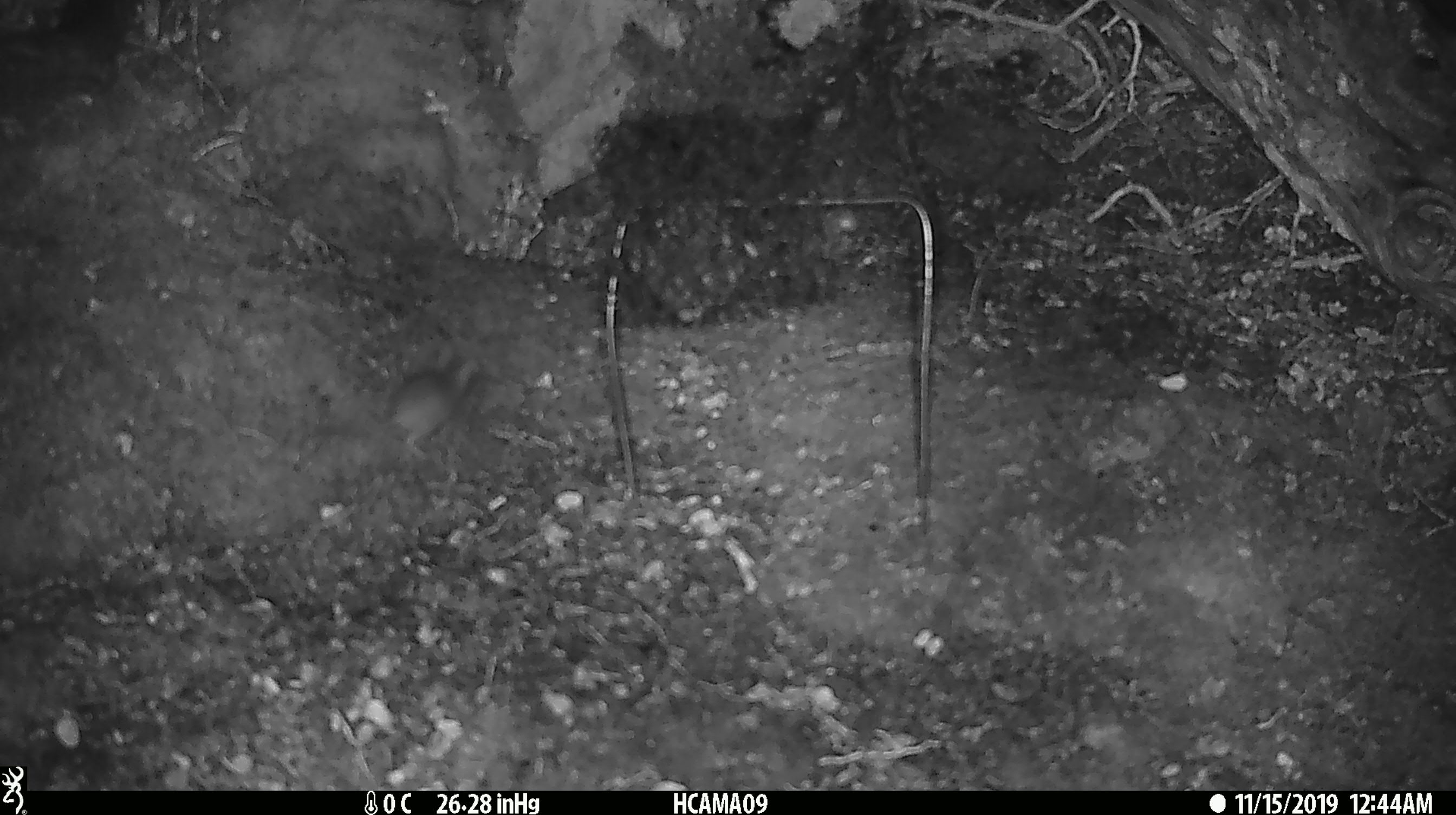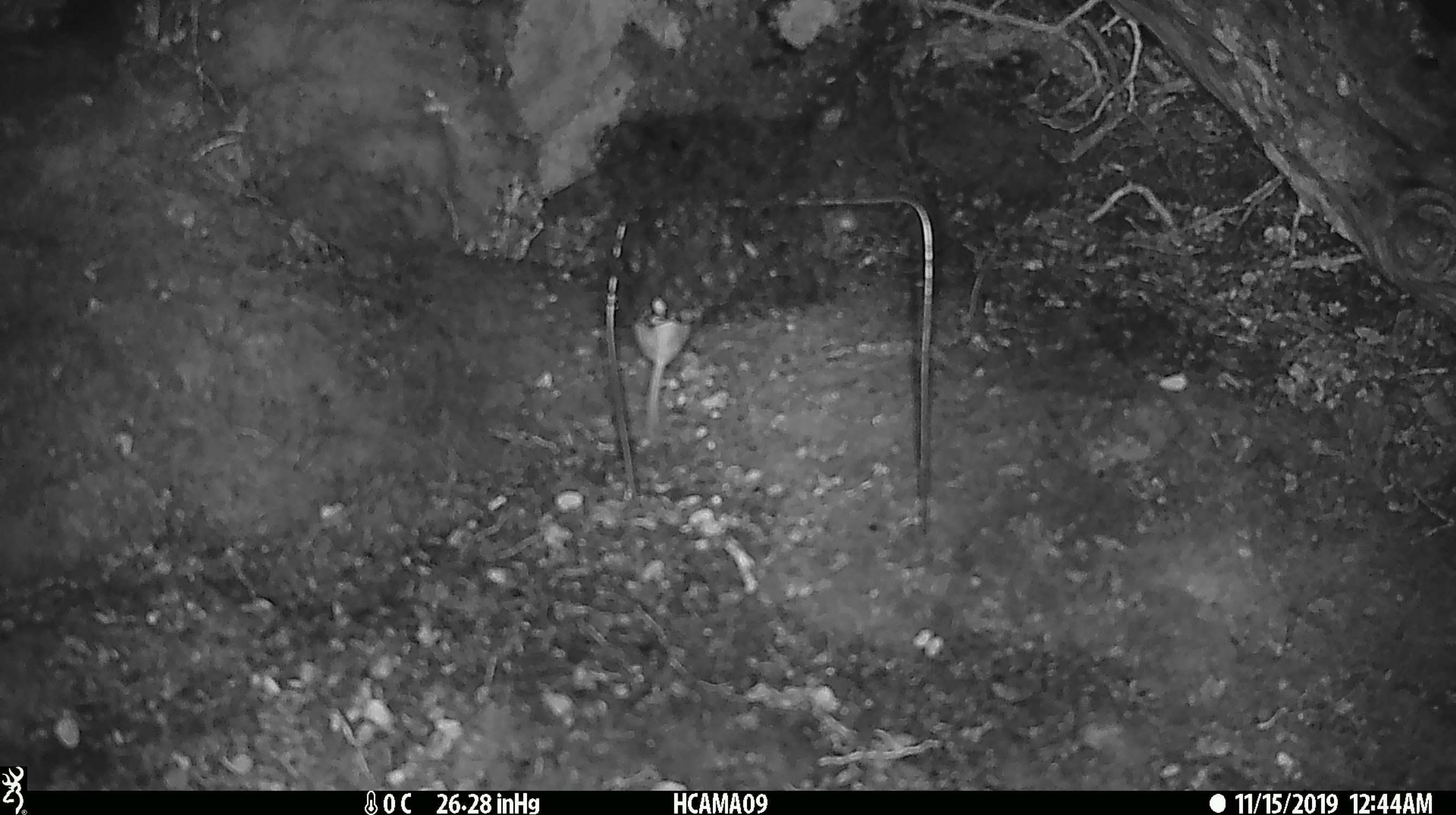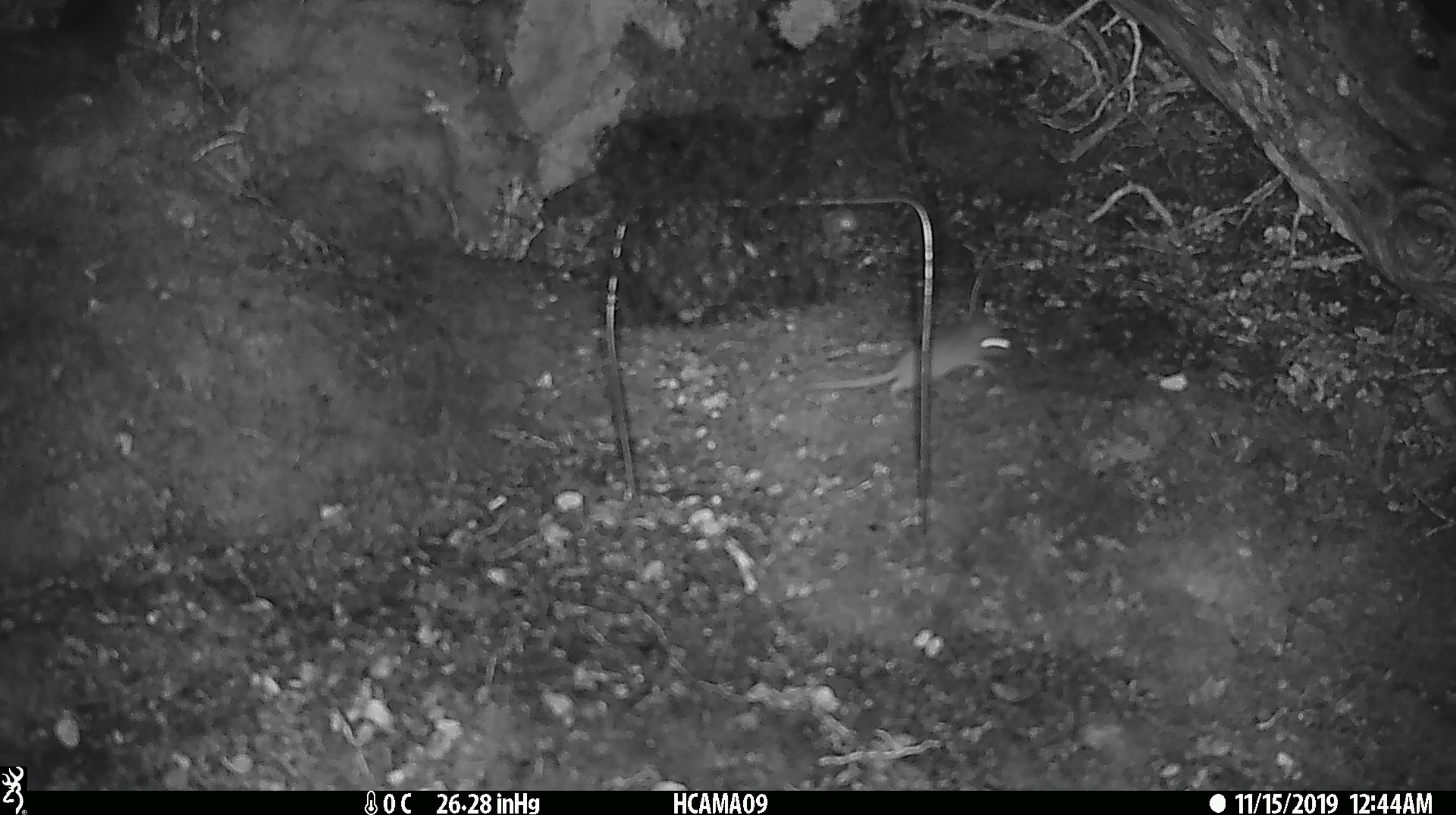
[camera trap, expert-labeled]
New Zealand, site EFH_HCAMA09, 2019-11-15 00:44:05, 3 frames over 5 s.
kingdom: Animalia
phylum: Chordata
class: Mammalia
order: Rodentia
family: Muridae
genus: Mus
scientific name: Mus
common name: mouse